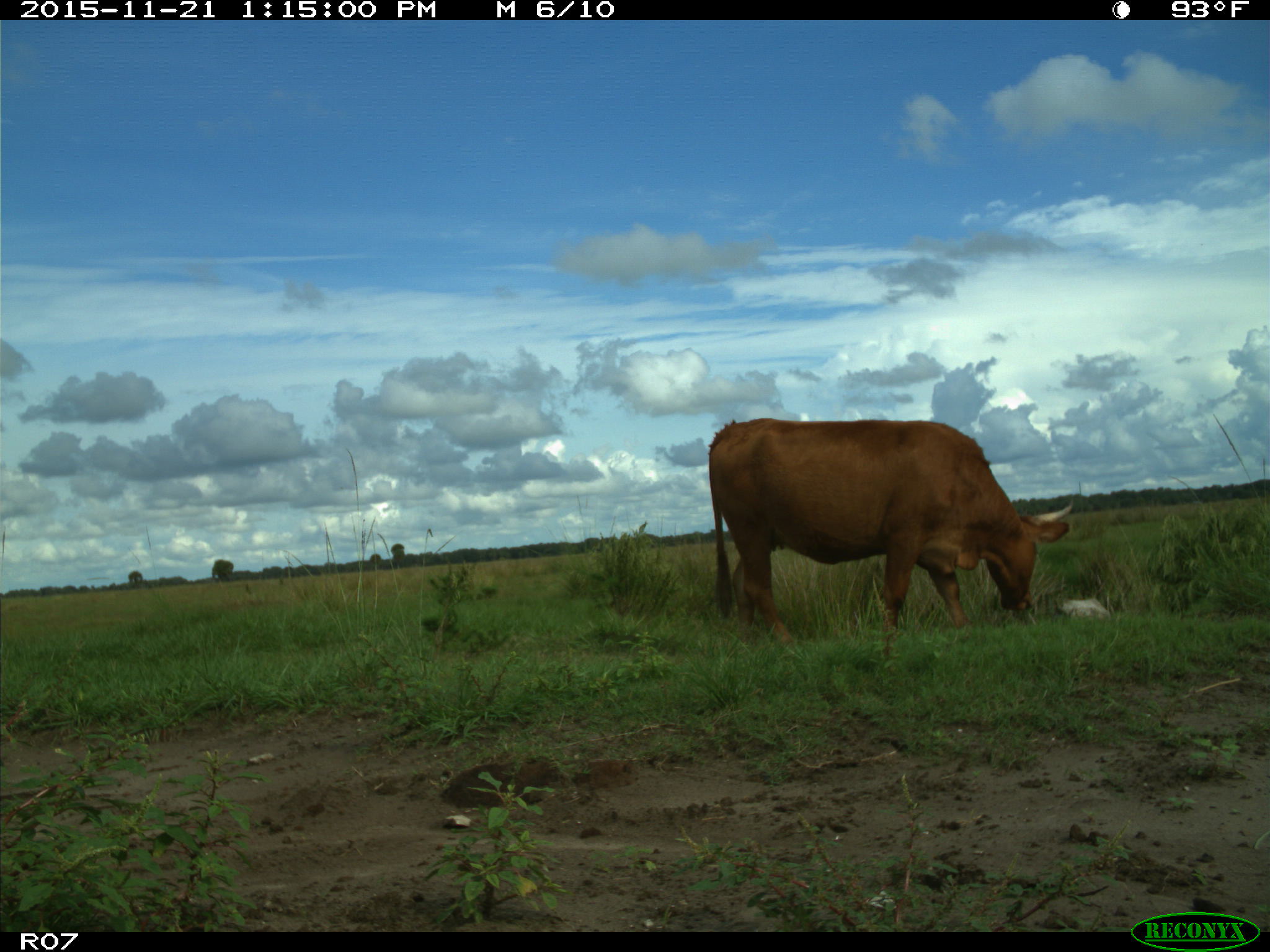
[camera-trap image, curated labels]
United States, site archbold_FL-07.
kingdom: Animalia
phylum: Chordata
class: Mammalia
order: Artiodactyla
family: Bovidae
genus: Bos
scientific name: Bos taurus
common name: domestic cow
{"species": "Bos taurus (domestic cow)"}